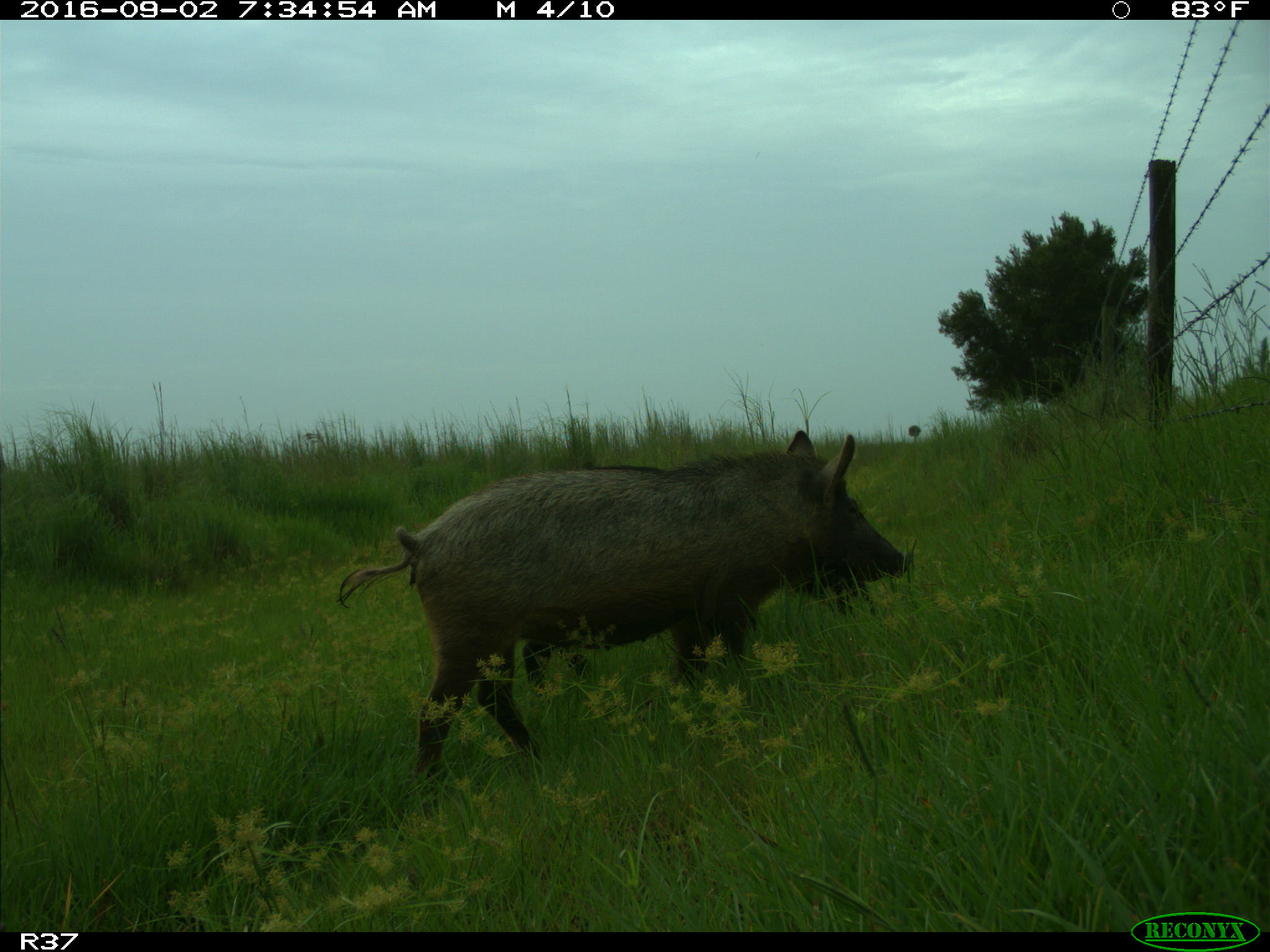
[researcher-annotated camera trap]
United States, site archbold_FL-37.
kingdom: Animalia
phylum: Chordata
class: Mammalia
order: Artiodactyla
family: Suidae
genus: Sus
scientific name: Sus scrofa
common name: wild boar